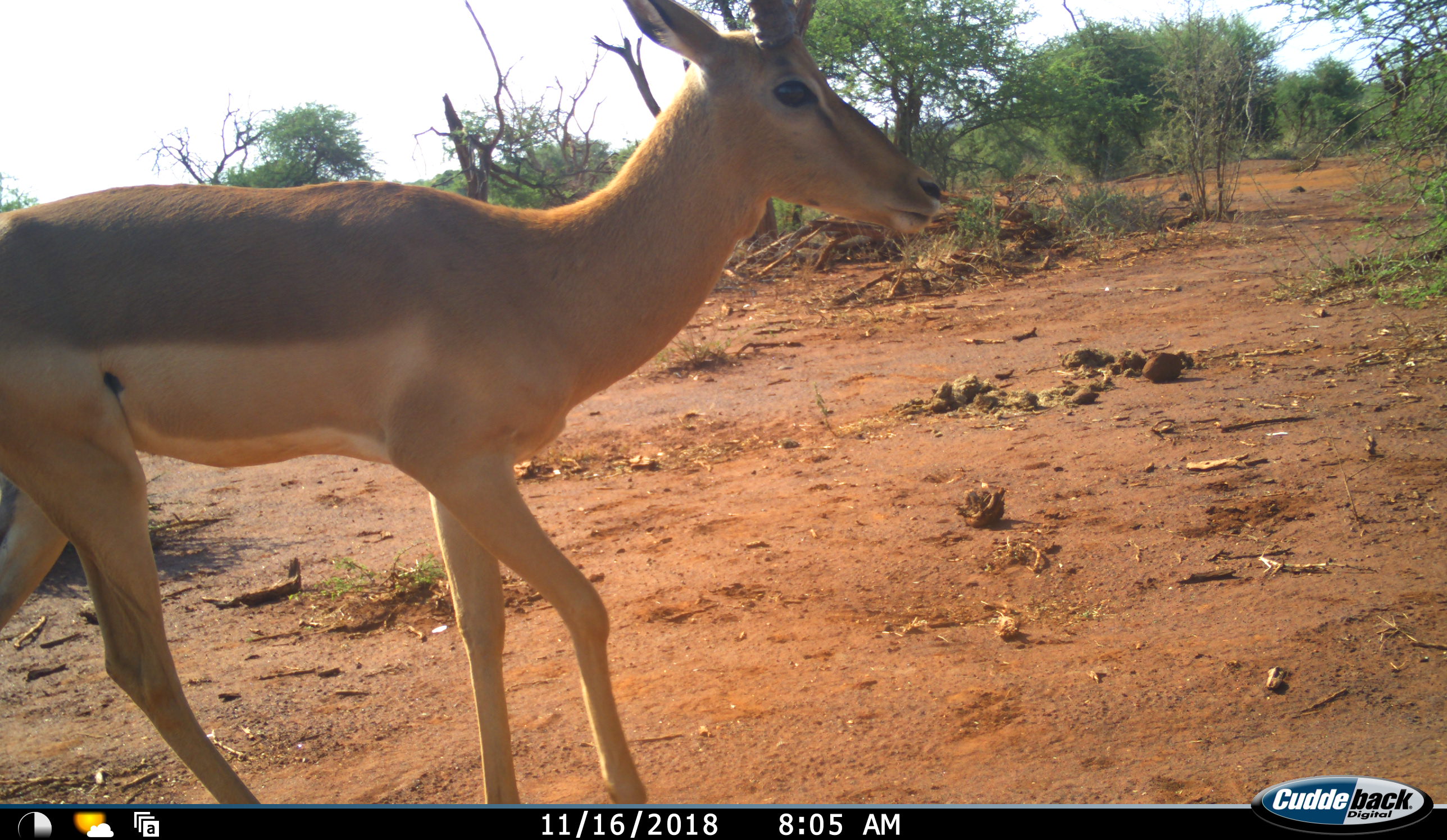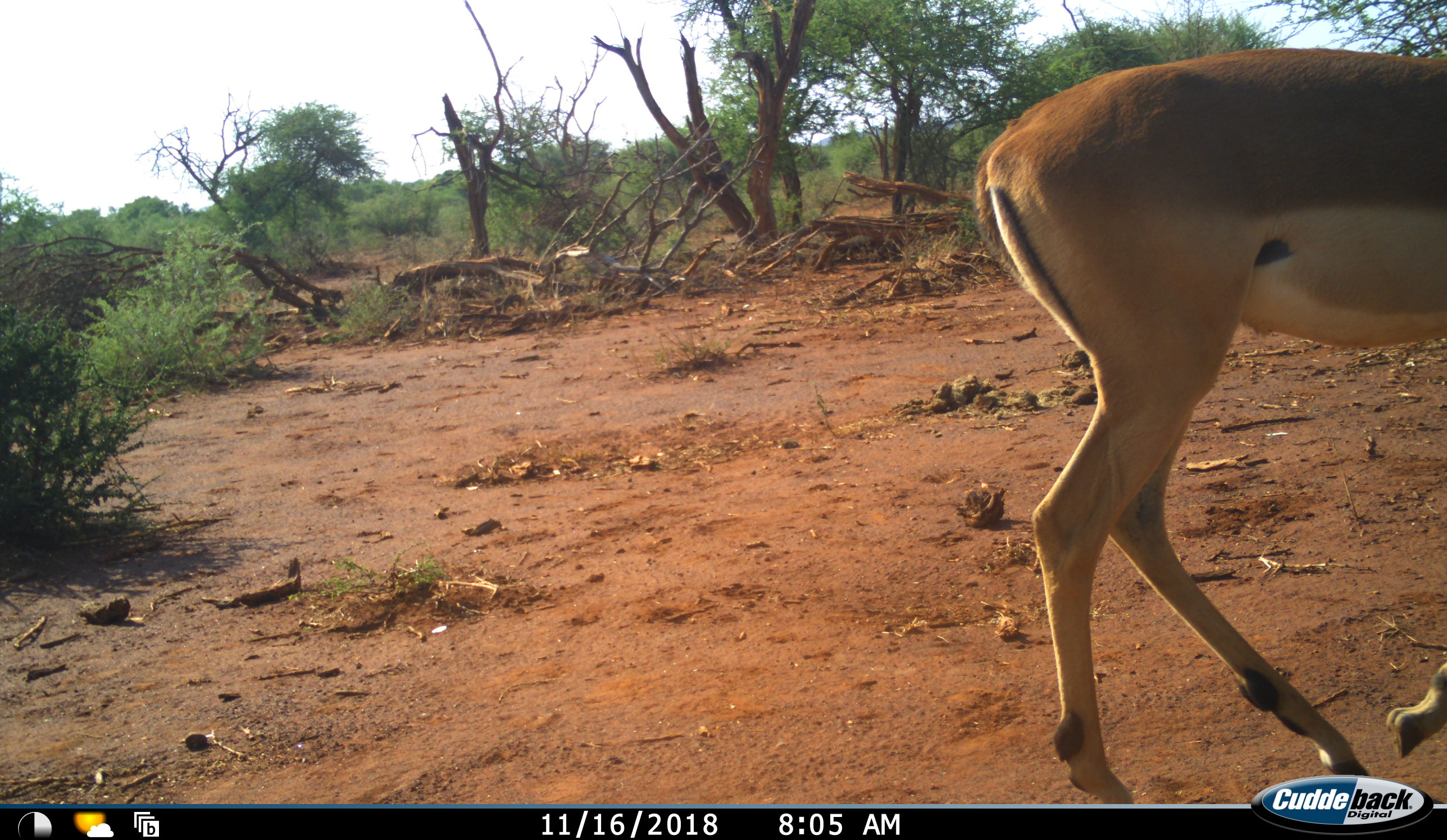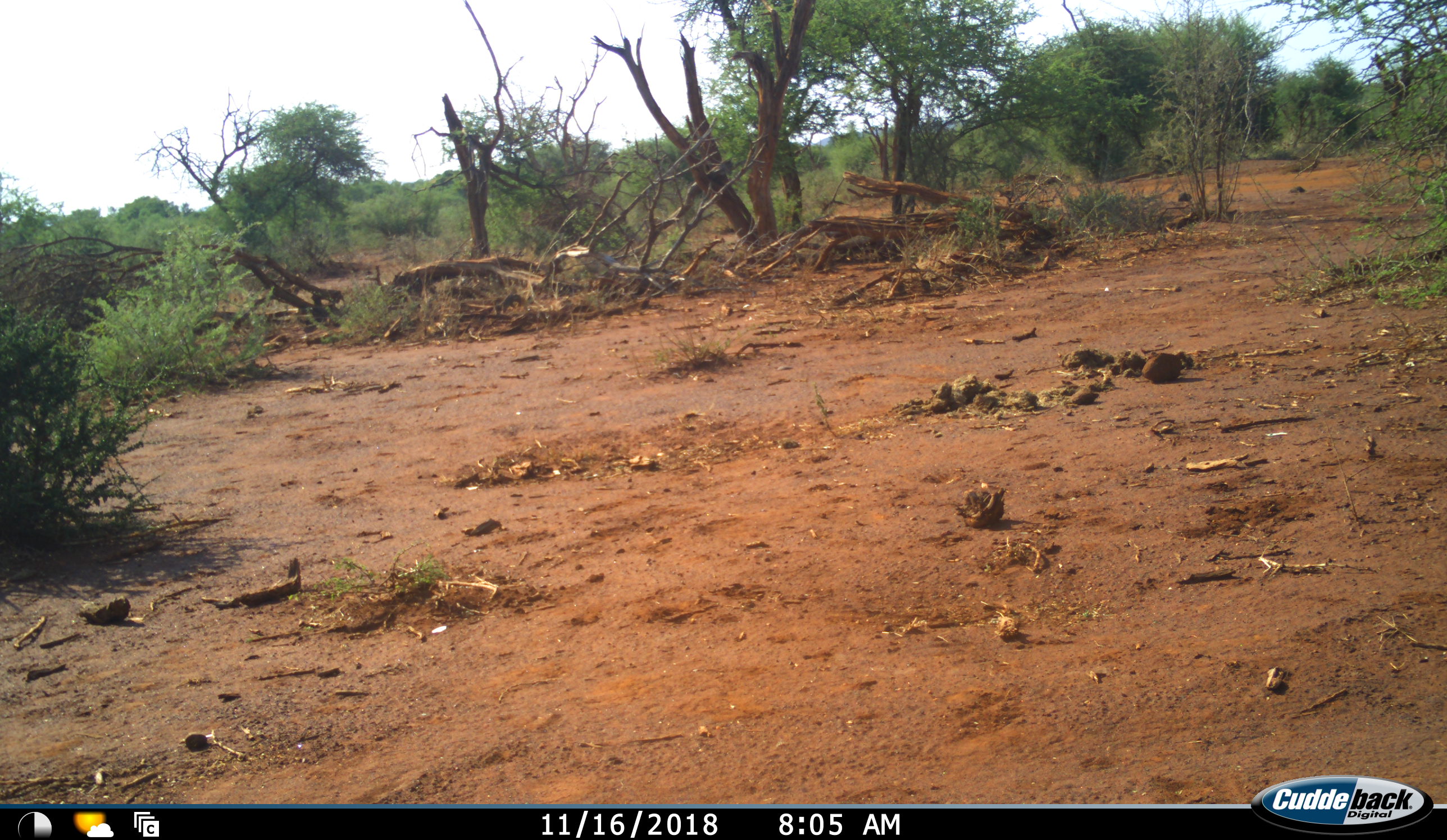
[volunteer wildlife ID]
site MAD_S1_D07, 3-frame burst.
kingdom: Animalia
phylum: Chordata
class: Mammalia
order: Artiodactyla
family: Bovidae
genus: Aepyceros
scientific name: Aepyceros melampus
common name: impala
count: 1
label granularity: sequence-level